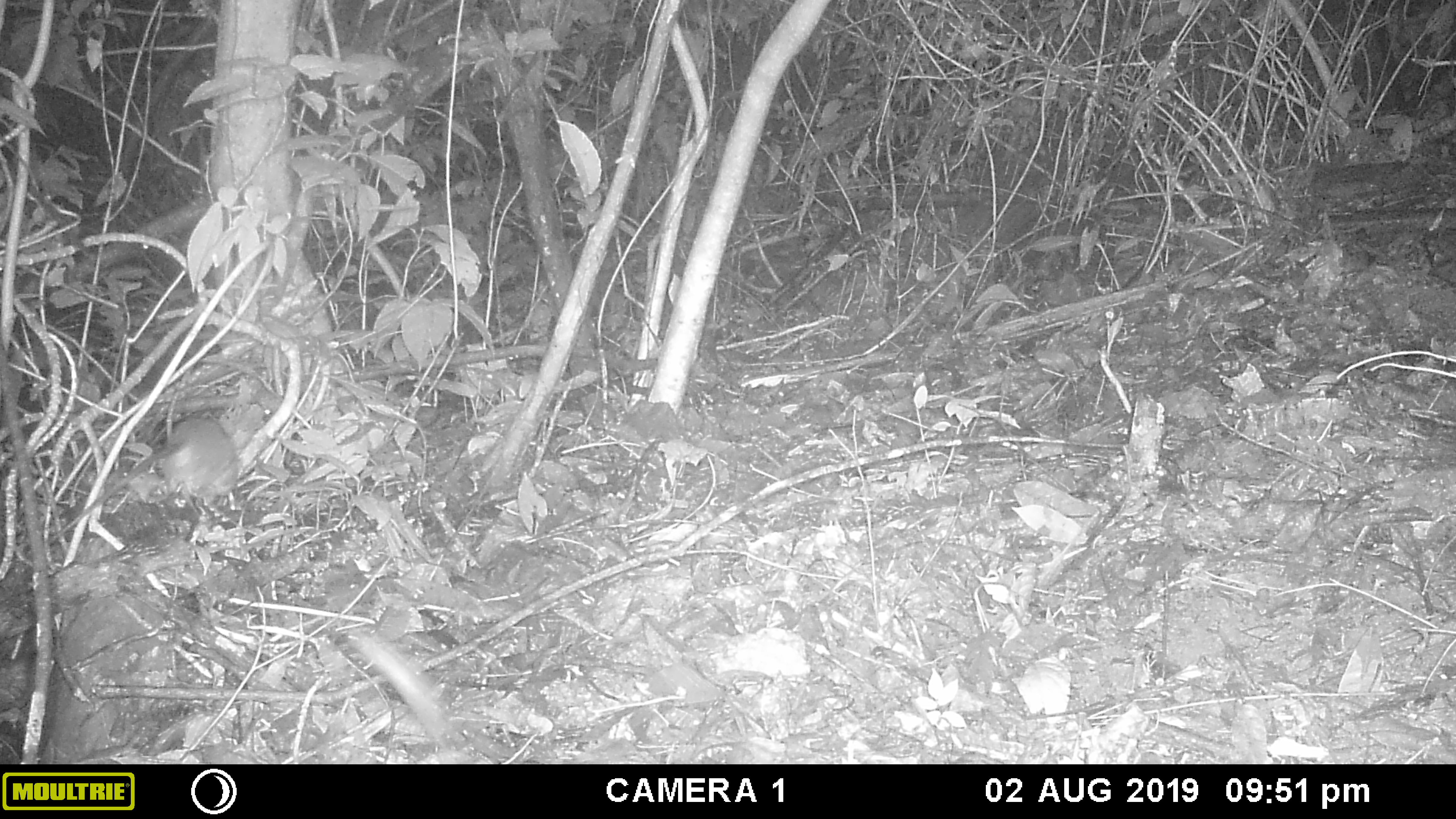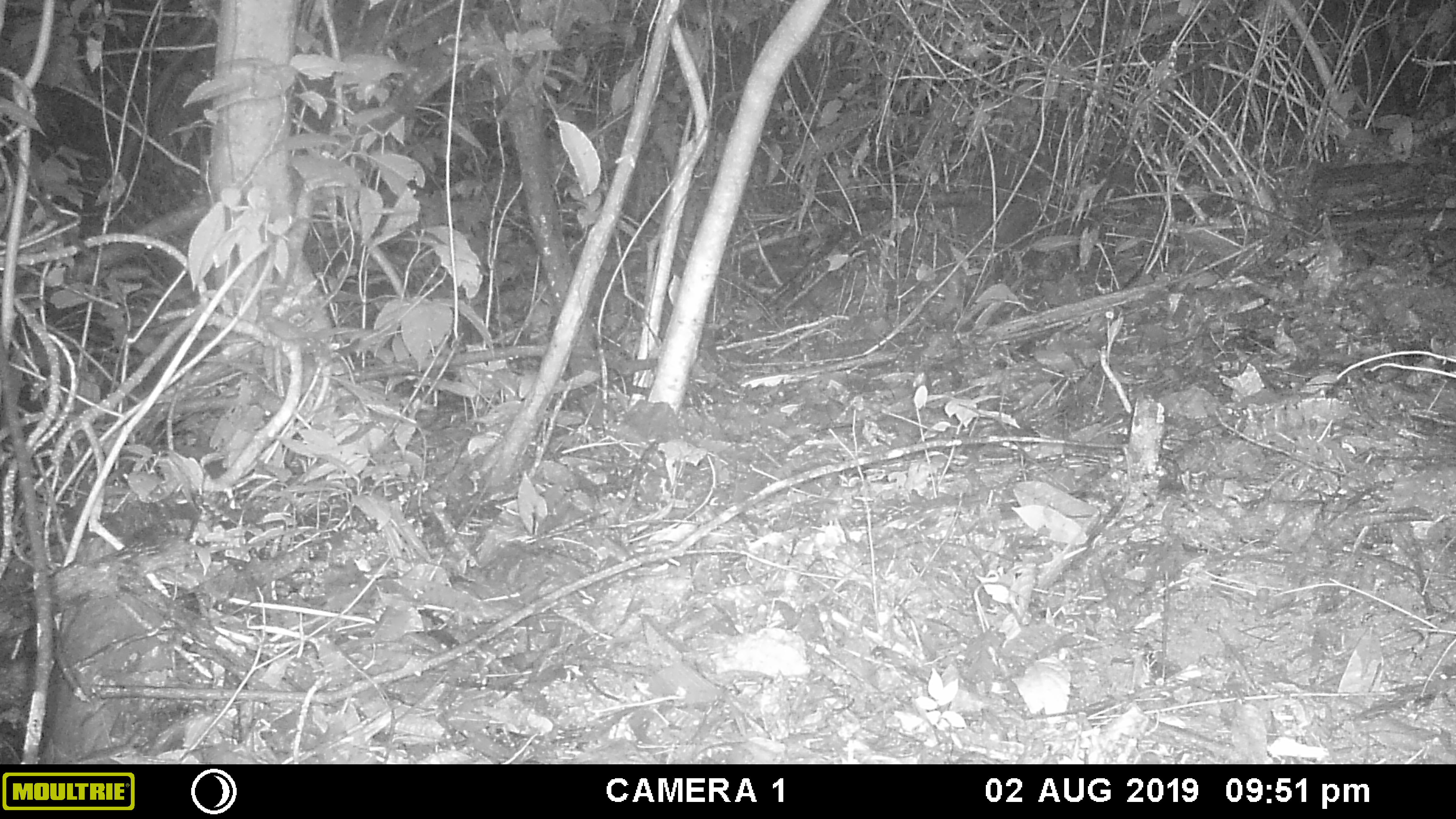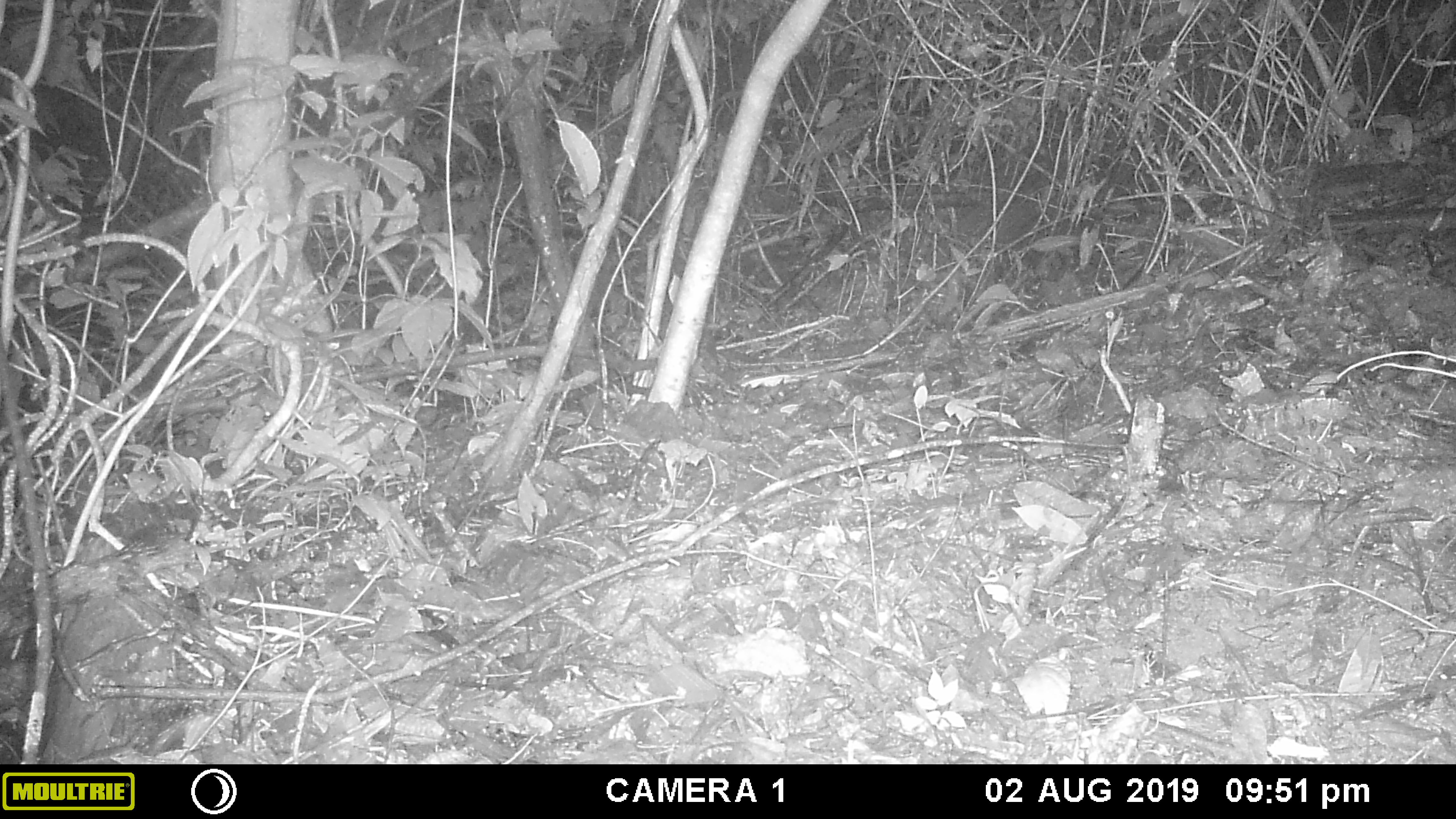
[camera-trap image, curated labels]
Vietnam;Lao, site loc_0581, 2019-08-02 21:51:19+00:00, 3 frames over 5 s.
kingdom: Animalia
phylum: Chordata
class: Mammalia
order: Rodentia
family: Muridae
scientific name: Muridae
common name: old-world mice and rats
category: unidentified murid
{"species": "unidentified murid (old-world mice and rats) (Muridae)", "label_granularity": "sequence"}